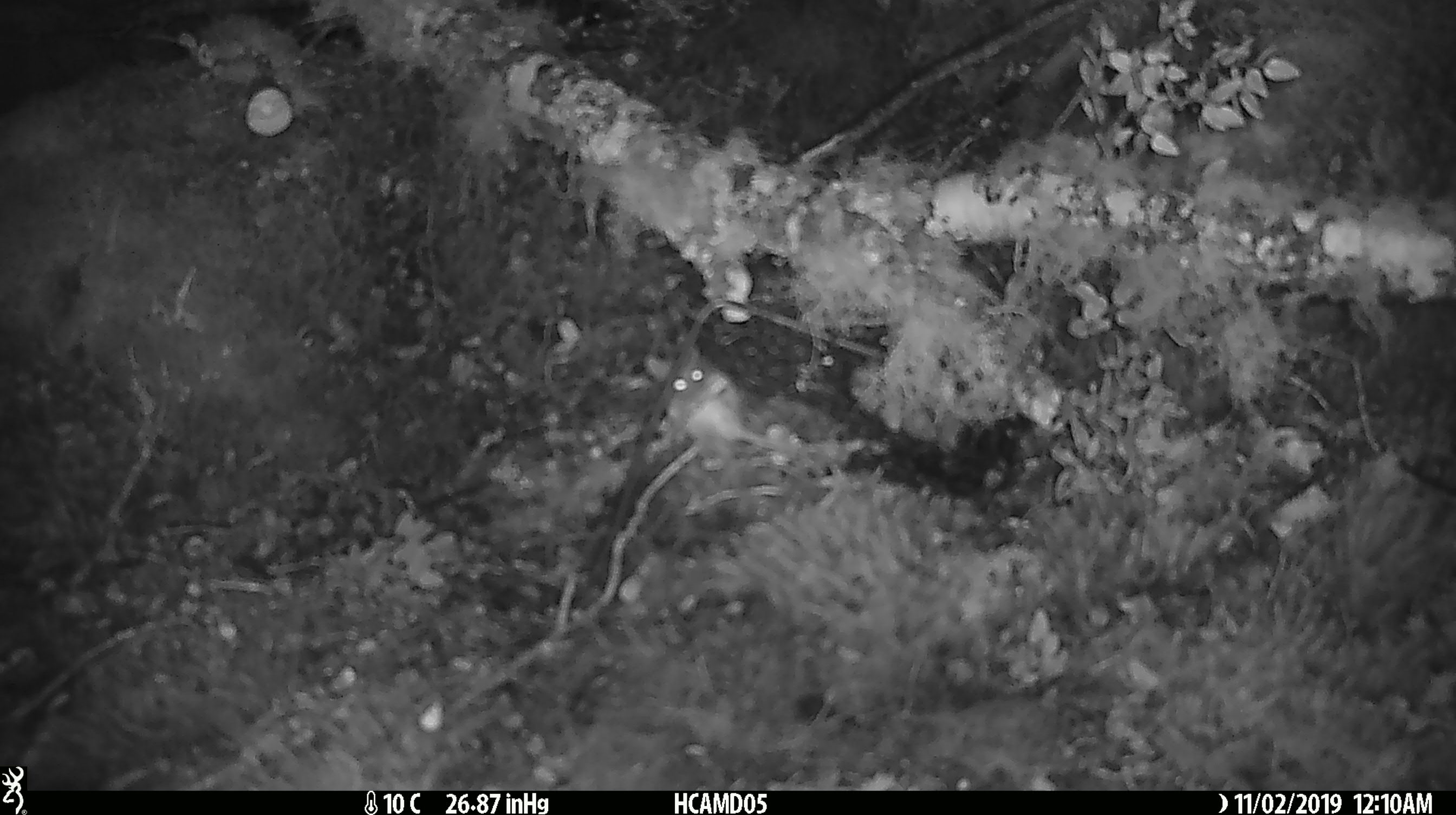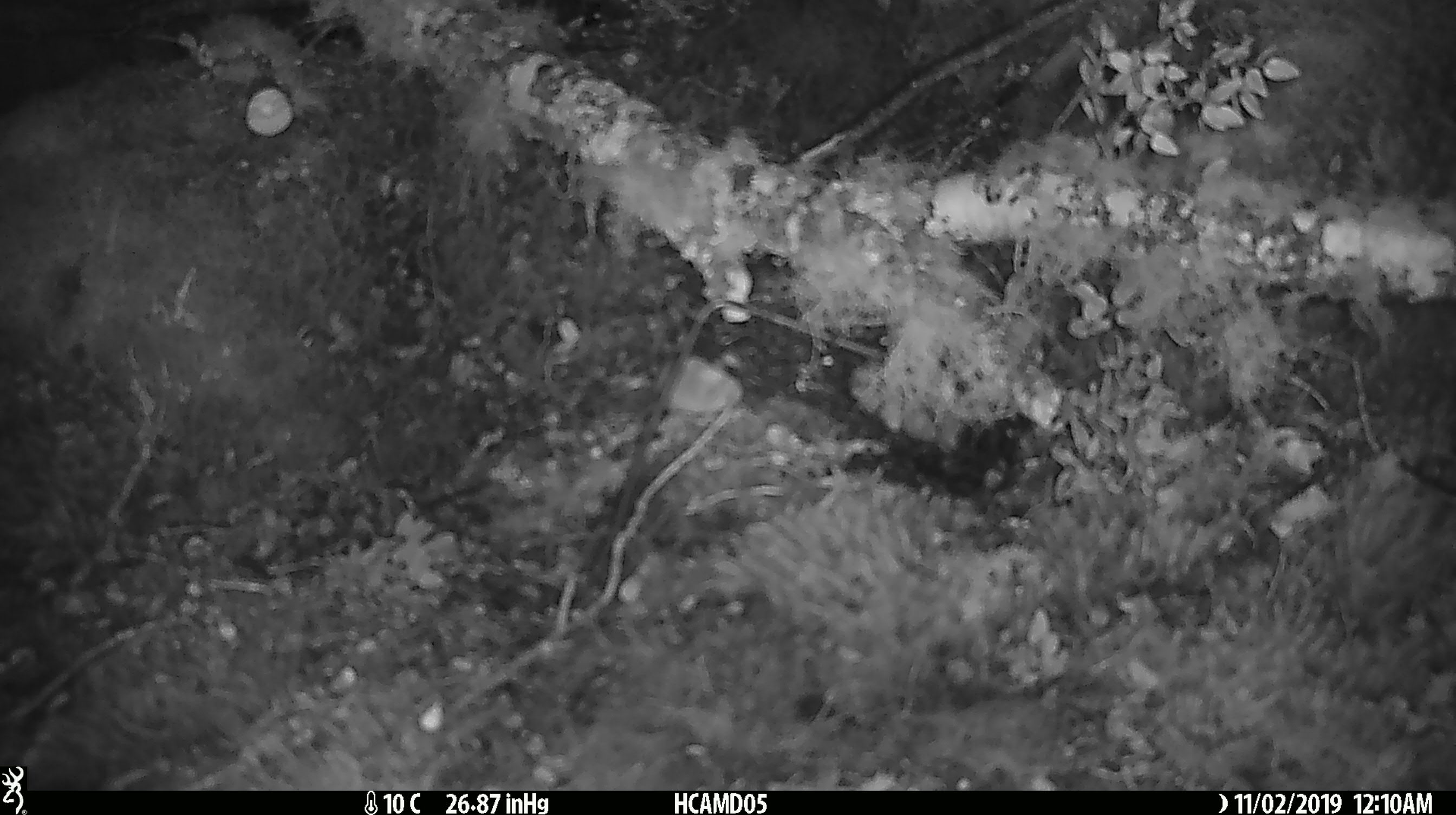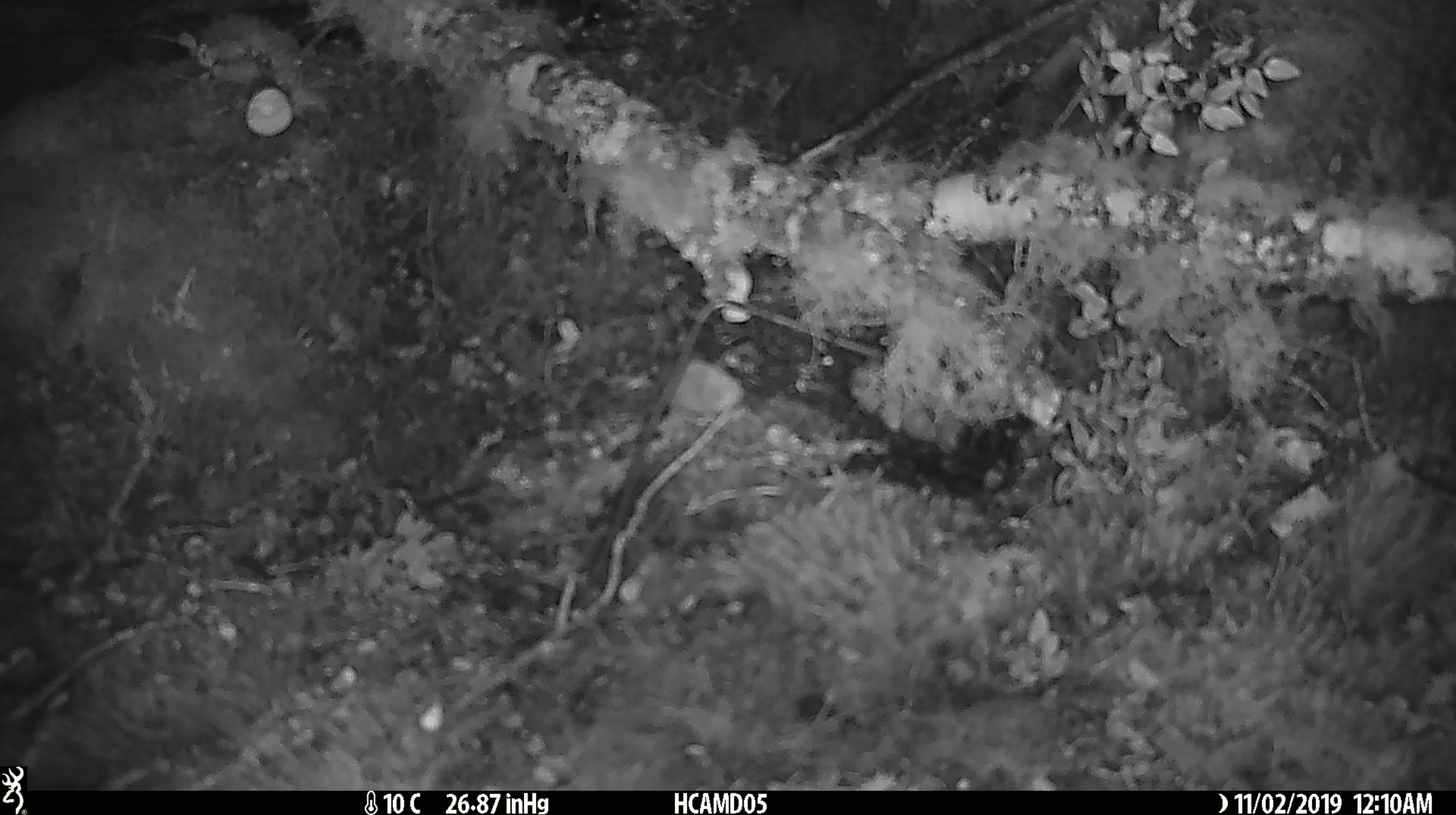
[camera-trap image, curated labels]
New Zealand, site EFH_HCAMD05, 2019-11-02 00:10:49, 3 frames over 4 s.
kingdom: Animalia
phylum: Chordata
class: Mammalia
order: Rodentia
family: Muridae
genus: Mus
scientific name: Mus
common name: mouse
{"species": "mouse (Mus)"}